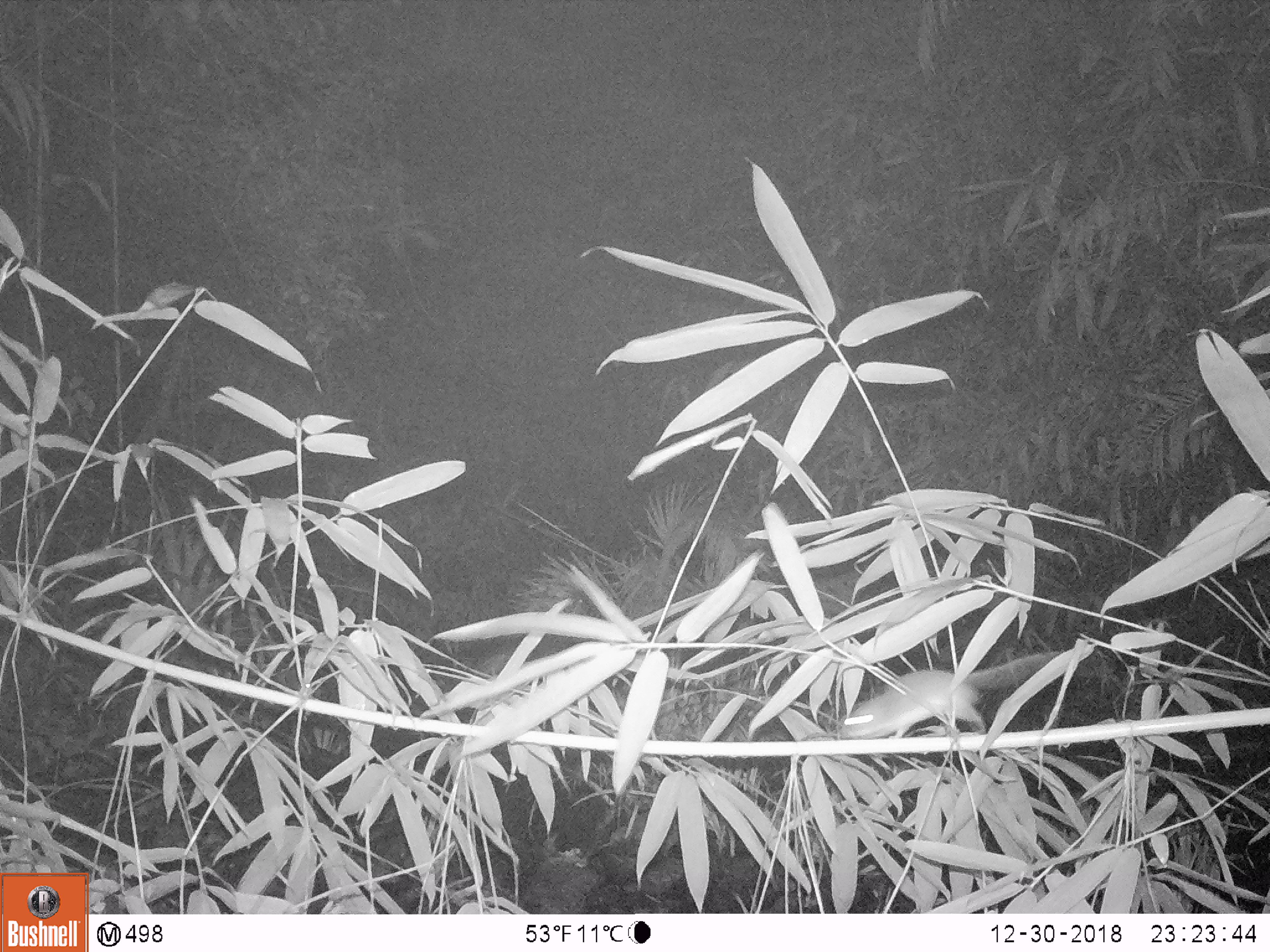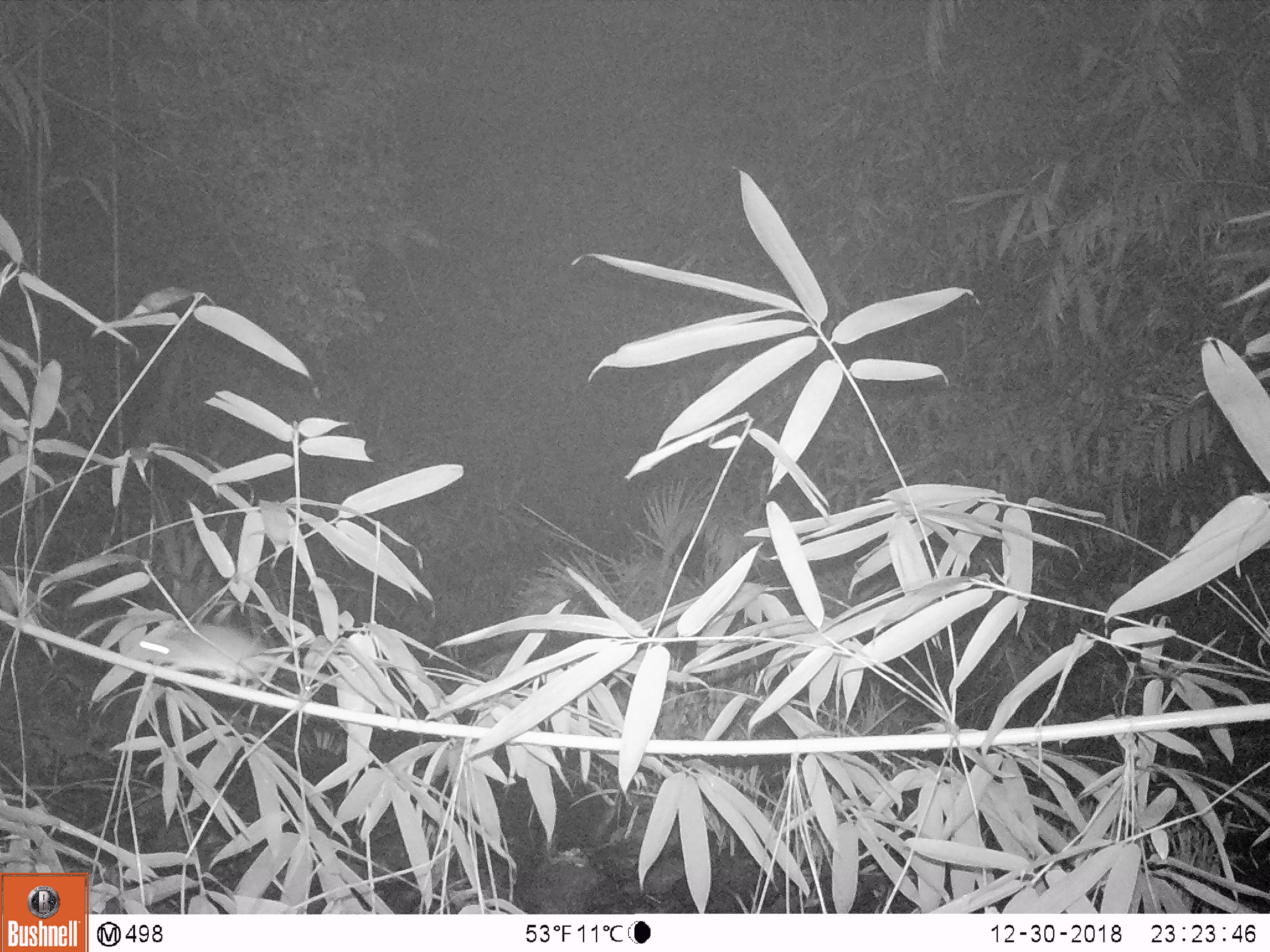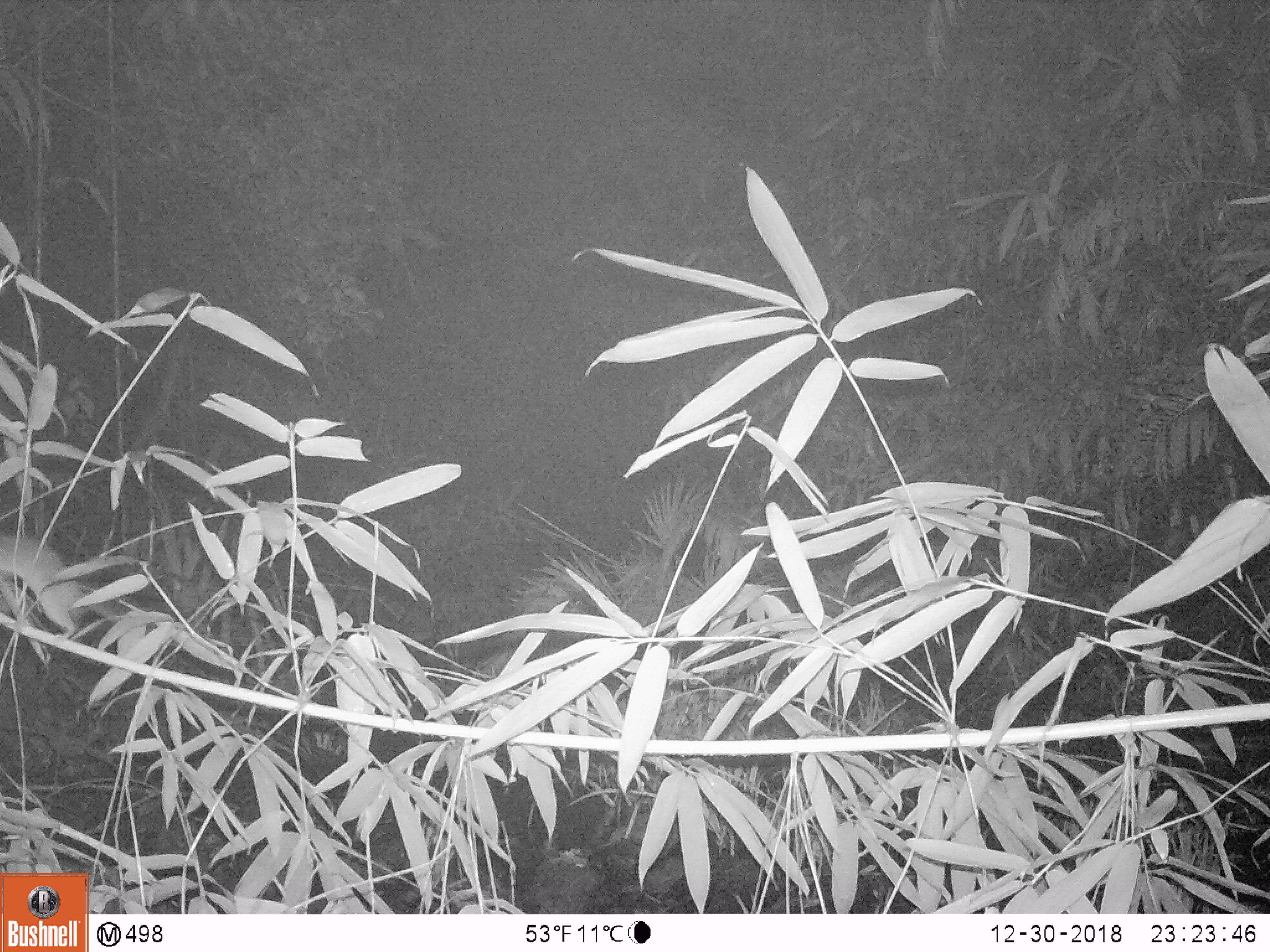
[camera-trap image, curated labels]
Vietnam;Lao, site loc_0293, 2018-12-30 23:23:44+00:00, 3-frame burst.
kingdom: Animalia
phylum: Chordata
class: Mammalia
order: Rodentia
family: Muridae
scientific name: Muridae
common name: old-world mice and rats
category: unidentified murid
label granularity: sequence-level